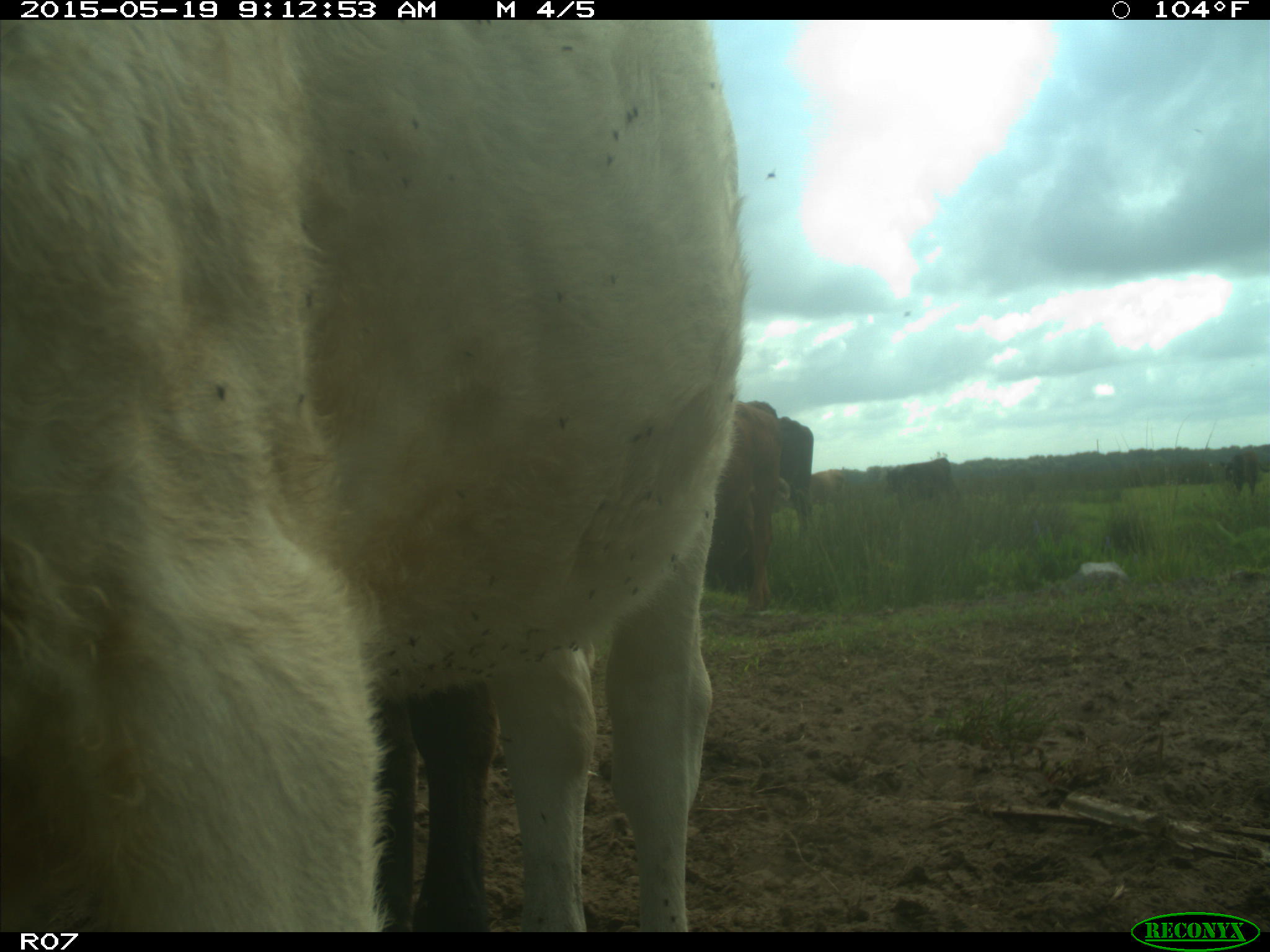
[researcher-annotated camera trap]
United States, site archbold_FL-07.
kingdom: Animalia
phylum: Chordata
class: Mammalia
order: Artiodactyla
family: Bovidae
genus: Bos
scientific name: Bos taurus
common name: domestic cow